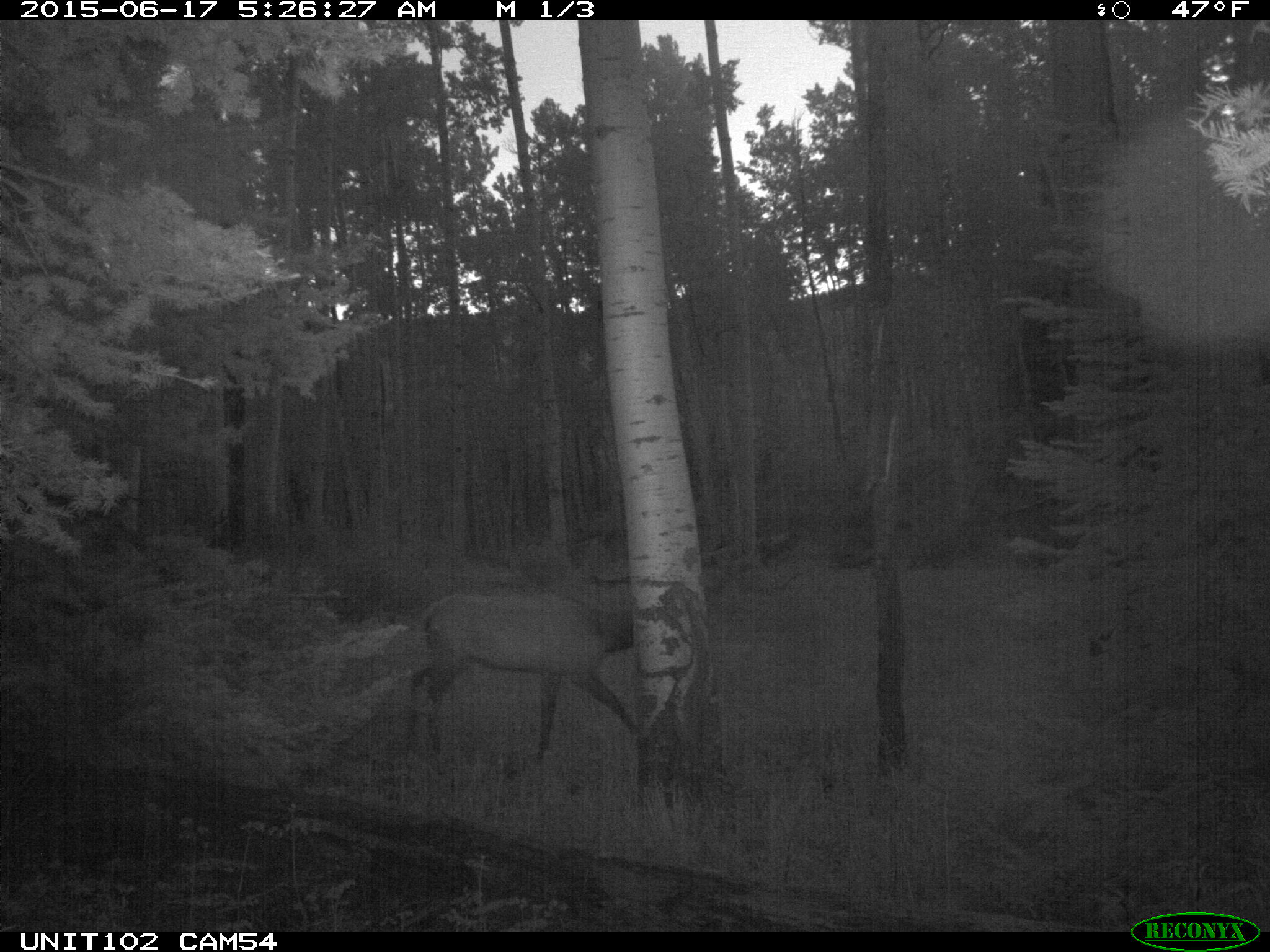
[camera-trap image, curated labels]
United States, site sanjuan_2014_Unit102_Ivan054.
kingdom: Animalia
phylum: Chordata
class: Mammalia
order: Artiodactyla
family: Cervidae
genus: Cervus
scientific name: Cervus elaphus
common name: red deer